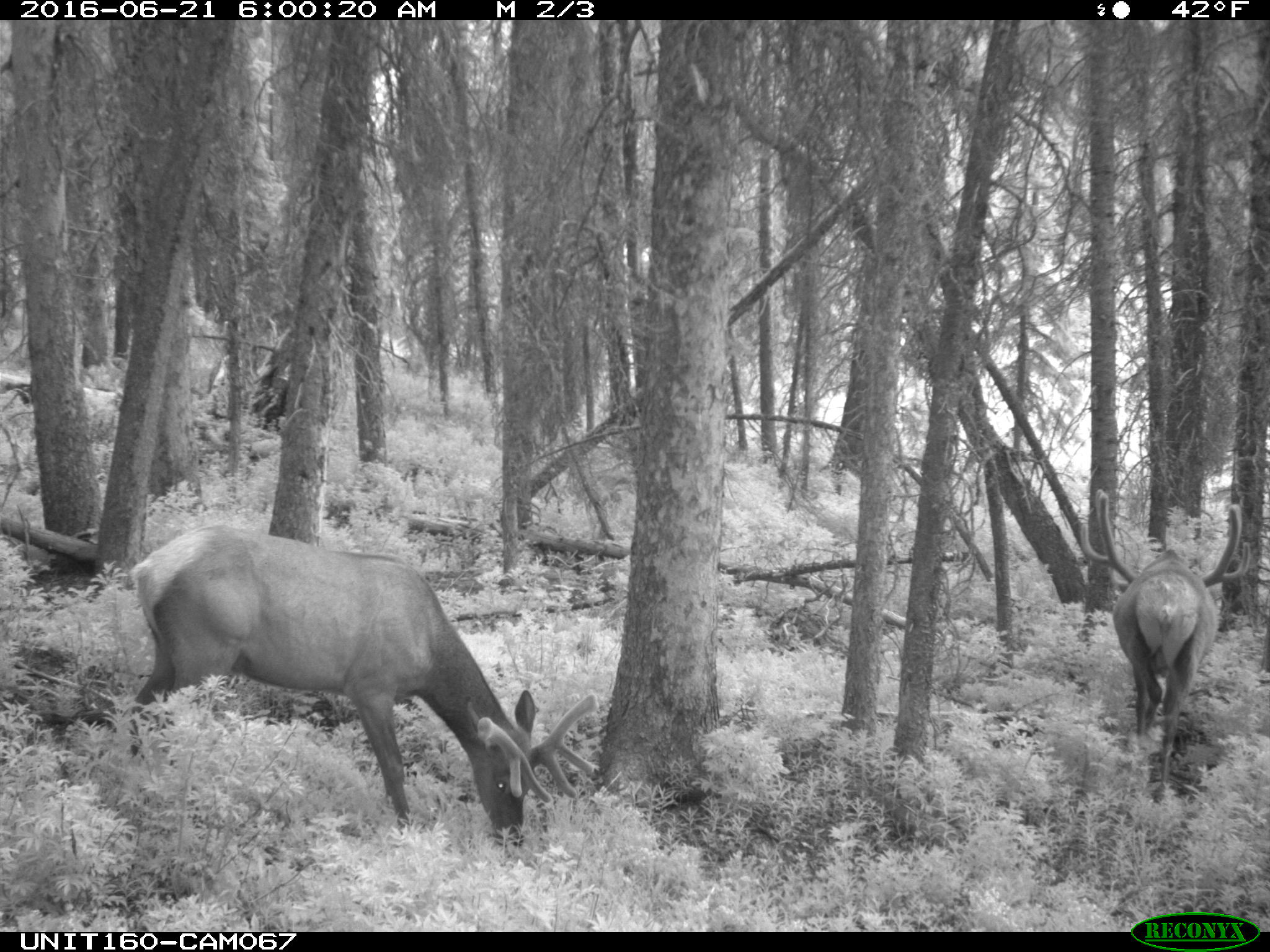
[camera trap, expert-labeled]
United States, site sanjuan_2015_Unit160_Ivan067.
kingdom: Animalia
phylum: Chordata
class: Mammalia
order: Artiodactyla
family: Cervidae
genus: Cervus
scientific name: Cervus elaphus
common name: red deer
Cervus elaphus (red deer).